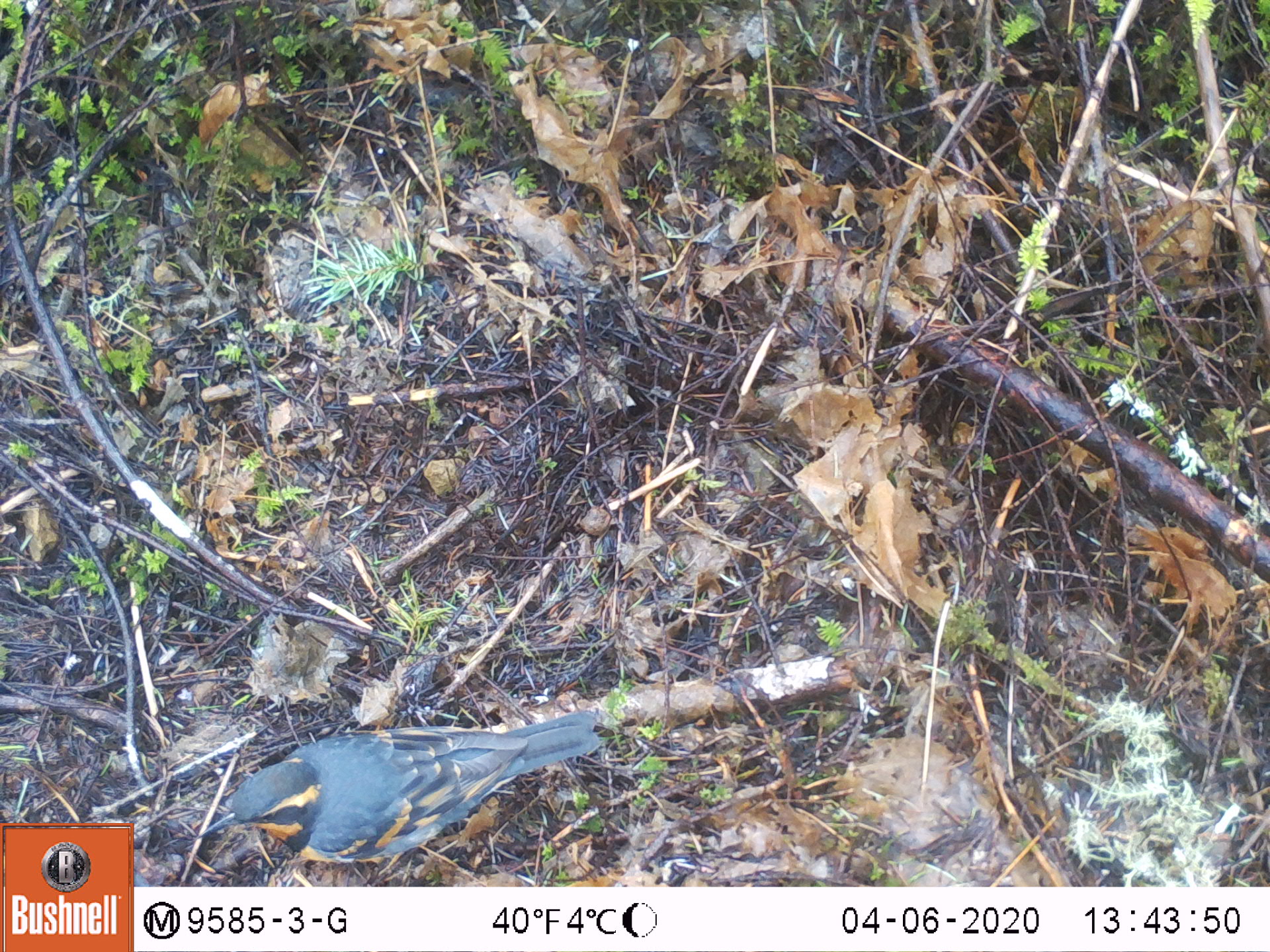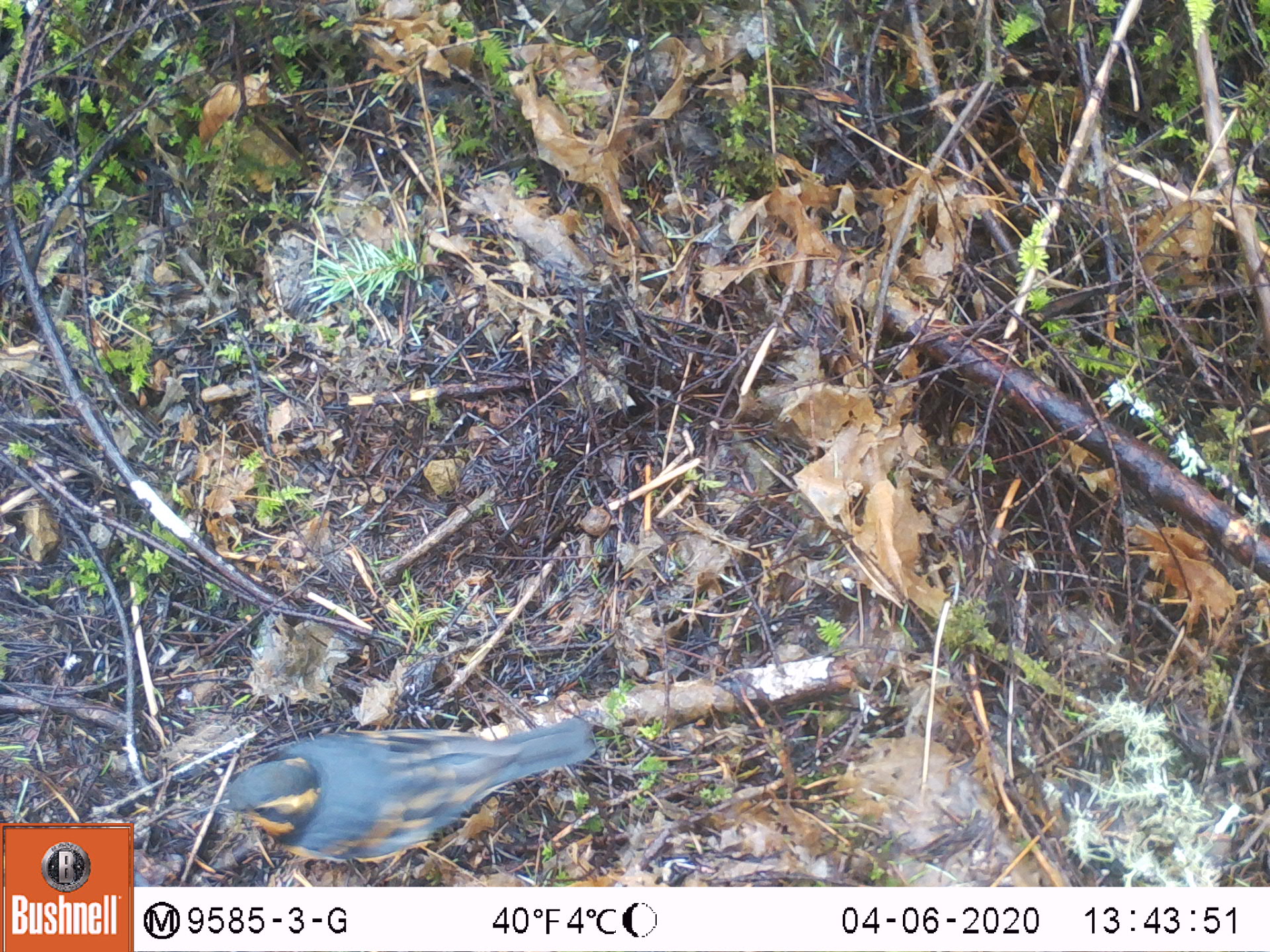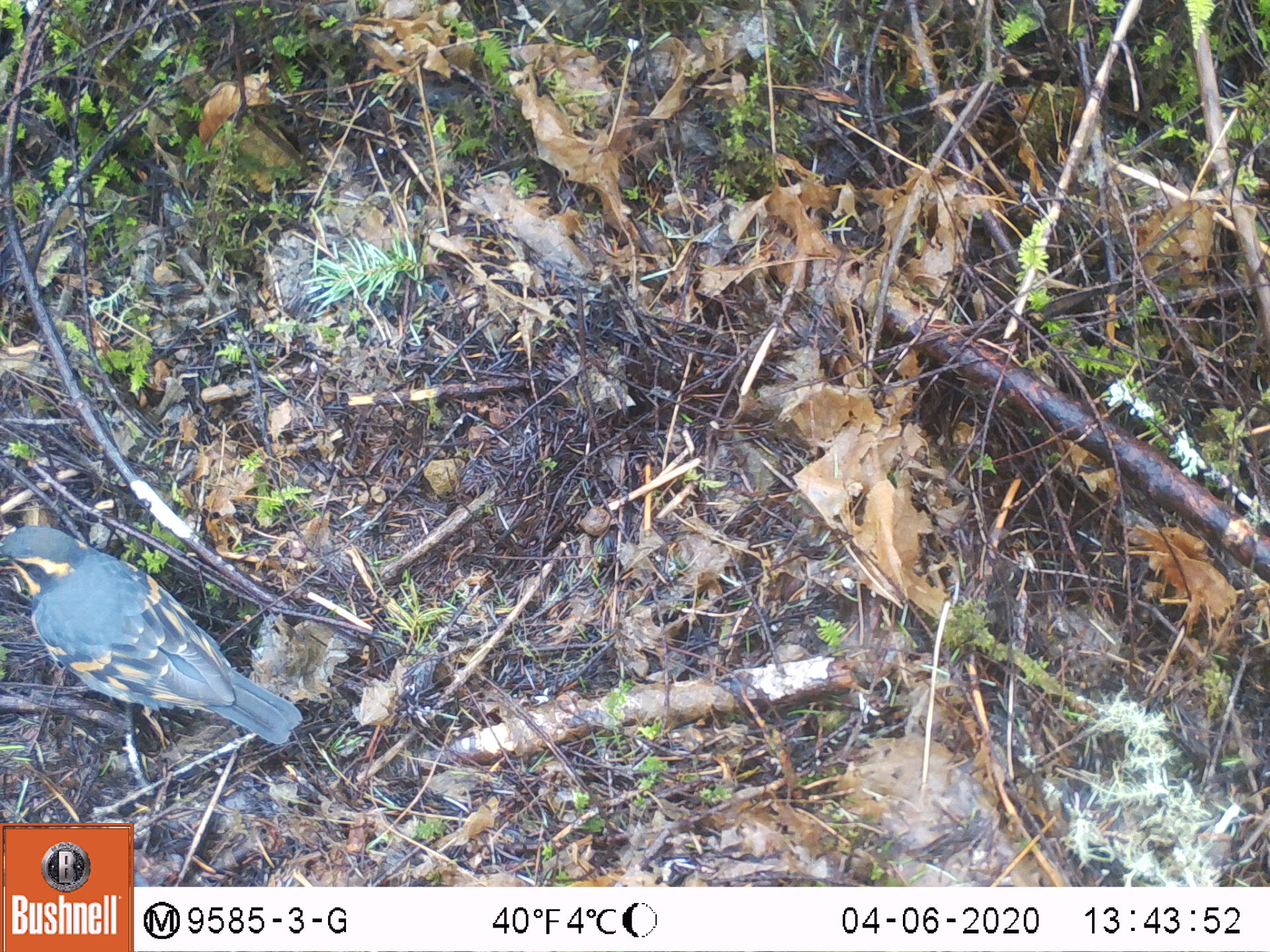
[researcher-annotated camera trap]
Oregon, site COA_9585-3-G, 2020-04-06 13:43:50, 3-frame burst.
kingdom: Animalia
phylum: Chordata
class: Aves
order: Passeriformes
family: Turdidae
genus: Ixoreus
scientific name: Ixoreus naevius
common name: varied thrush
Varied thrush (Ixoreus naevius).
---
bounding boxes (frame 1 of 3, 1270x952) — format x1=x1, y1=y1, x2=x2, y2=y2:
varied thrush: x1=192, y1=704, x2=600, y2=868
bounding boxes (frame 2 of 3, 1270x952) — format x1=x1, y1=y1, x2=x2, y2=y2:
varied thrush: x1=190, y1=704, x2=600, y2=868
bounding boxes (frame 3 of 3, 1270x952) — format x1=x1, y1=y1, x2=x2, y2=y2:
varied thrush: x1=4, y1=522, x2=305, y2=746